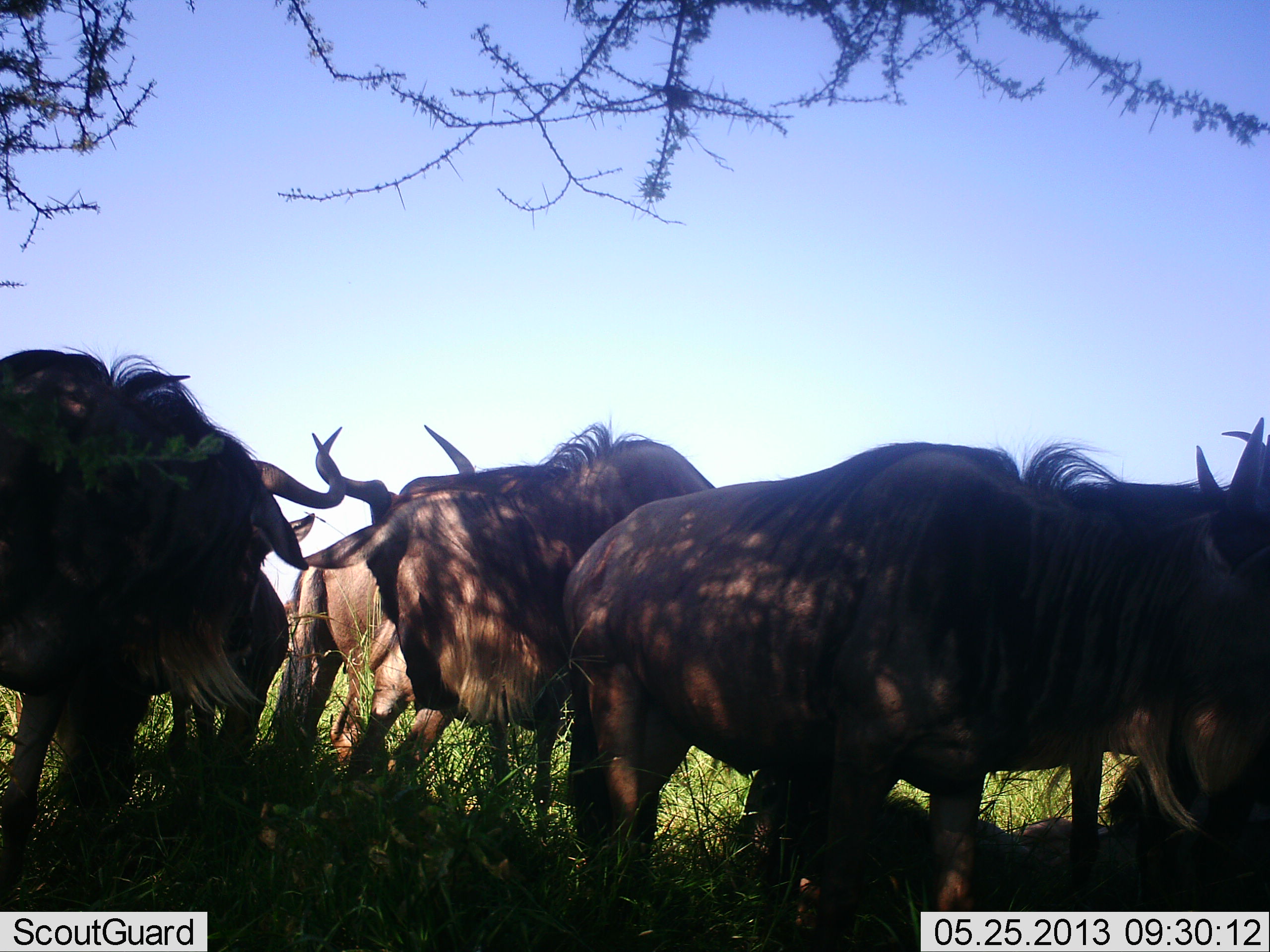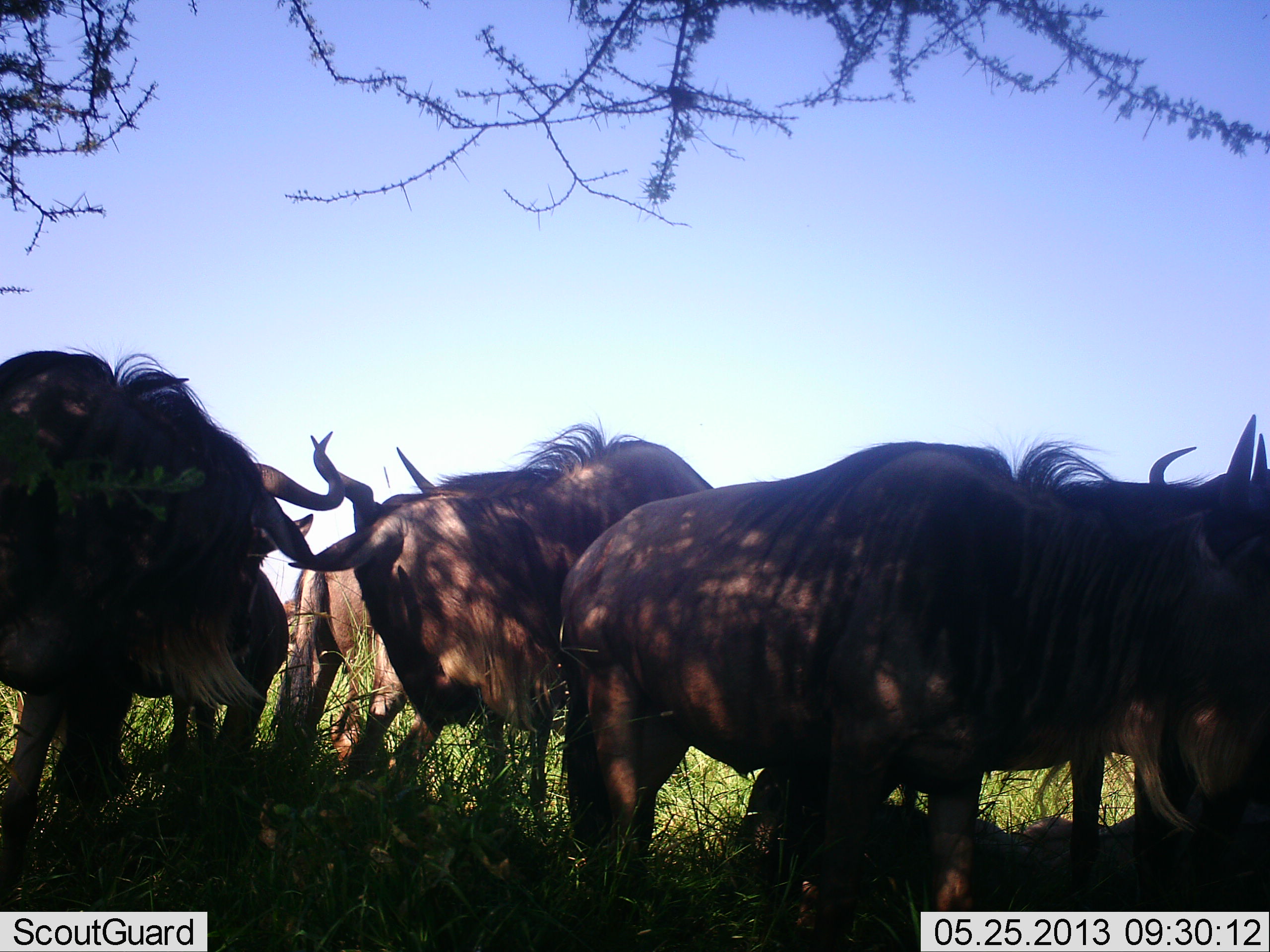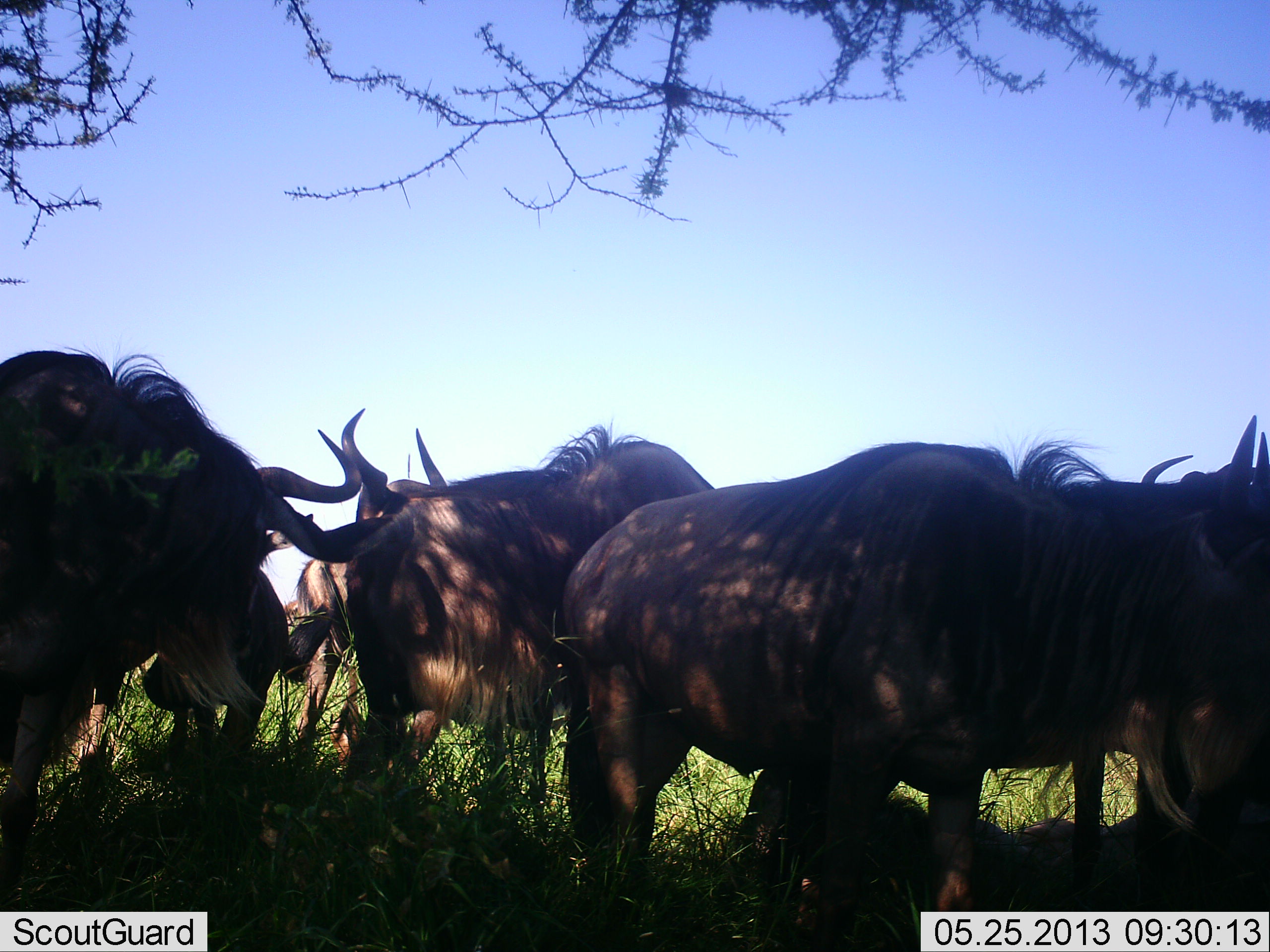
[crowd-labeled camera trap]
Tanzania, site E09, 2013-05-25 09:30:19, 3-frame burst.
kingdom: Animalia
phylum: Chordata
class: Mammalia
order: Artiodactyla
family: Bovidae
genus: Connochaetes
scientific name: Connochaetes taurinus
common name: blue wildebeest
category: wildebeest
Wildebeest (blue wildebeest) (Connochaetes taurinus), count 6. Behavior (volunteer vote fractions): standing 80%, resting 40%, moving 0%, interacting 10%. Young present (vote fraction): 0%. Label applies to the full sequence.